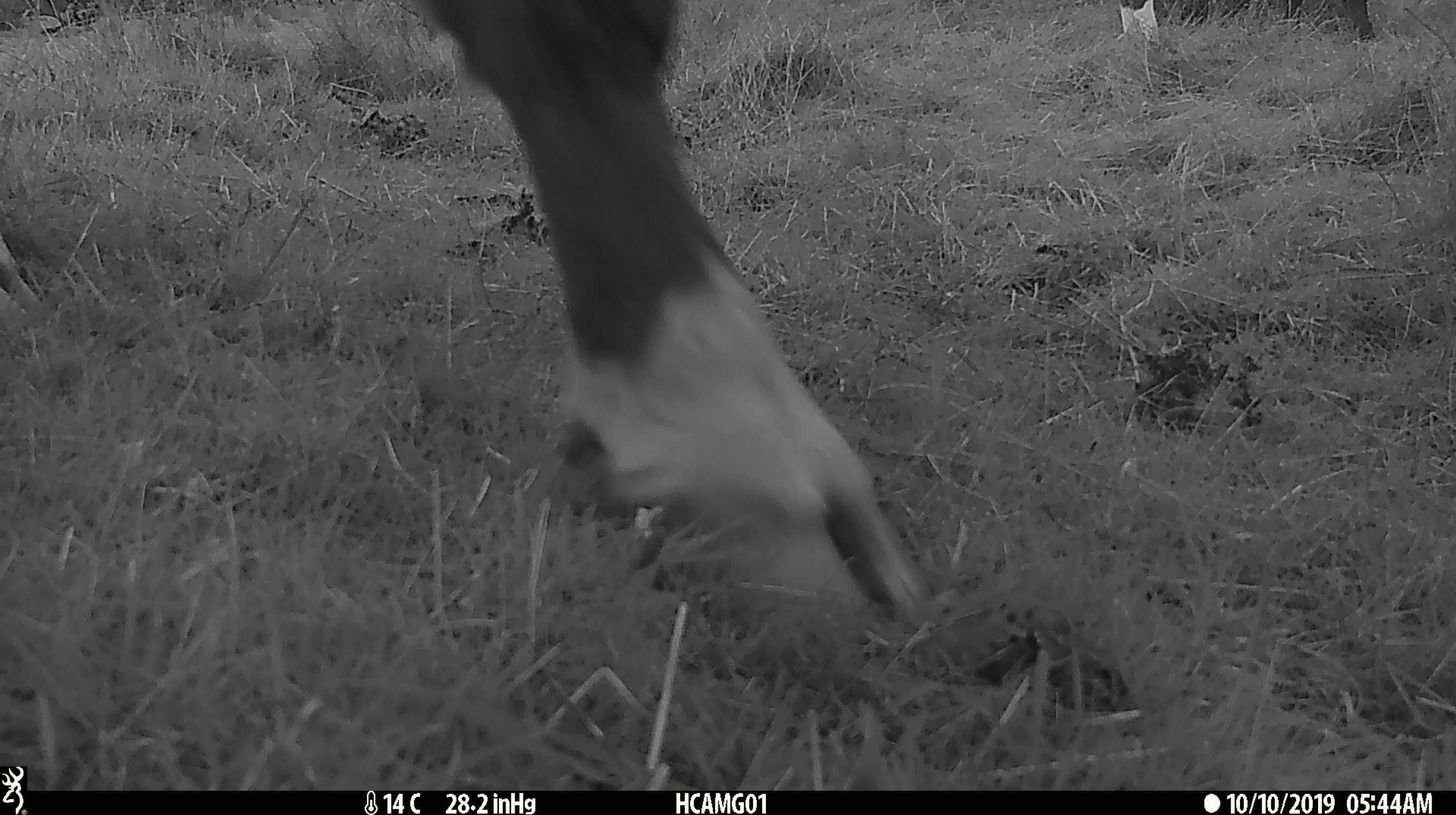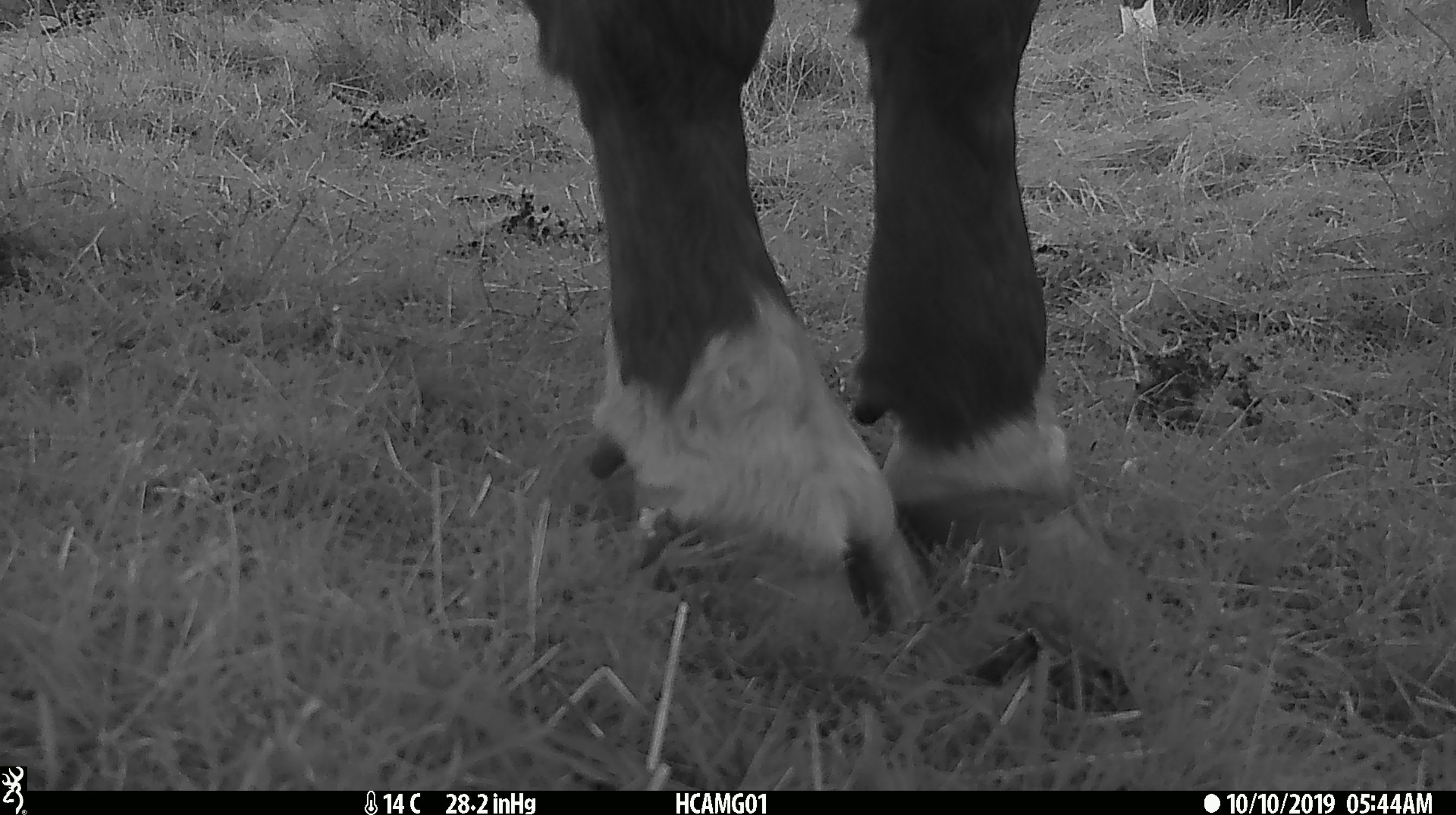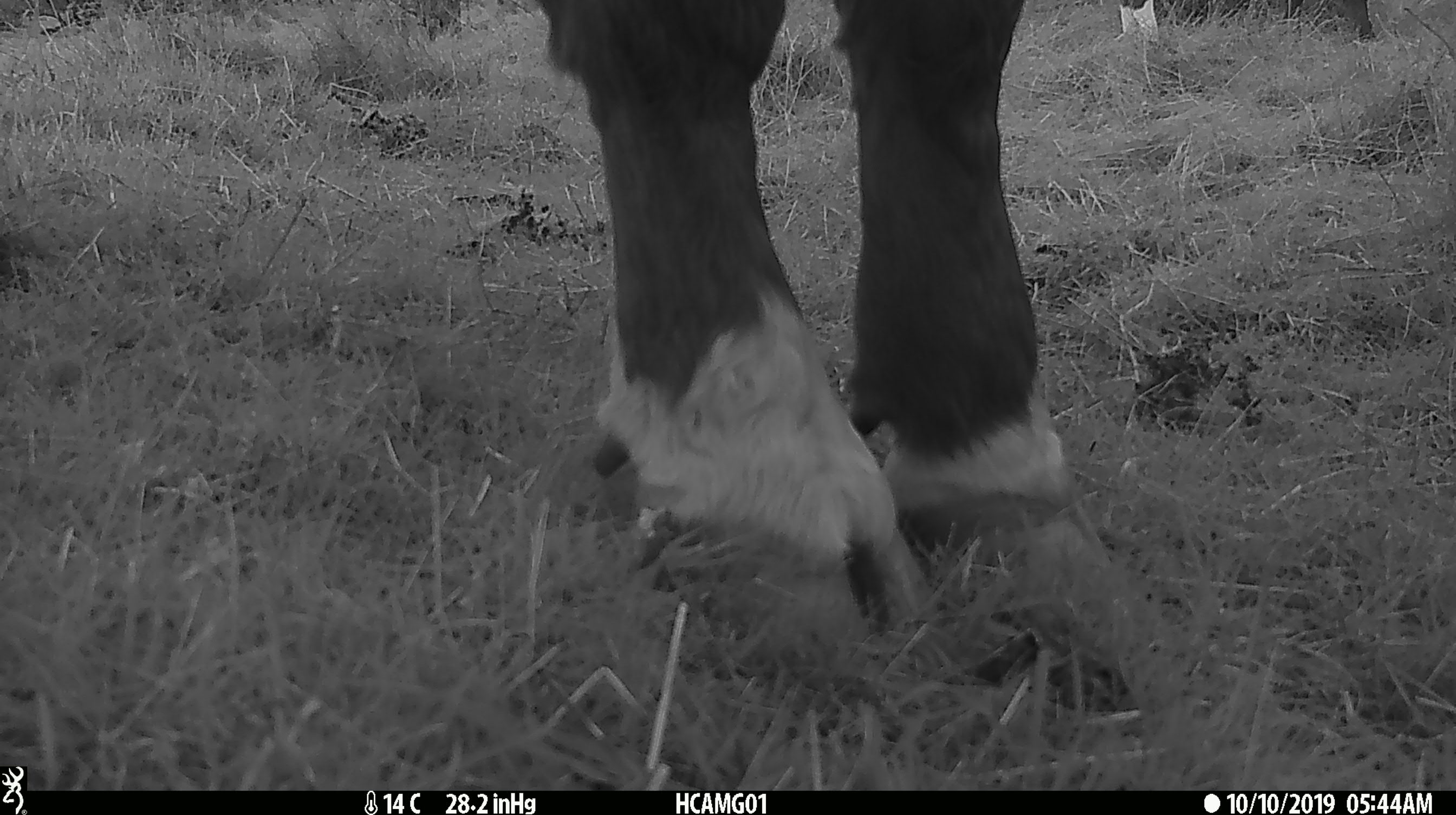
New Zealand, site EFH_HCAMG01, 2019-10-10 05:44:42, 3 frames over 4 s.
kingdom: Animalia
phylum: Chordata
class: Mammalia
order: Artiodactyla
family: Bovidae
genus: Bos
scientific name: Bos taurus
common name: domestic cow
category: cow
Cow (domestic cow) (Bos taurus).